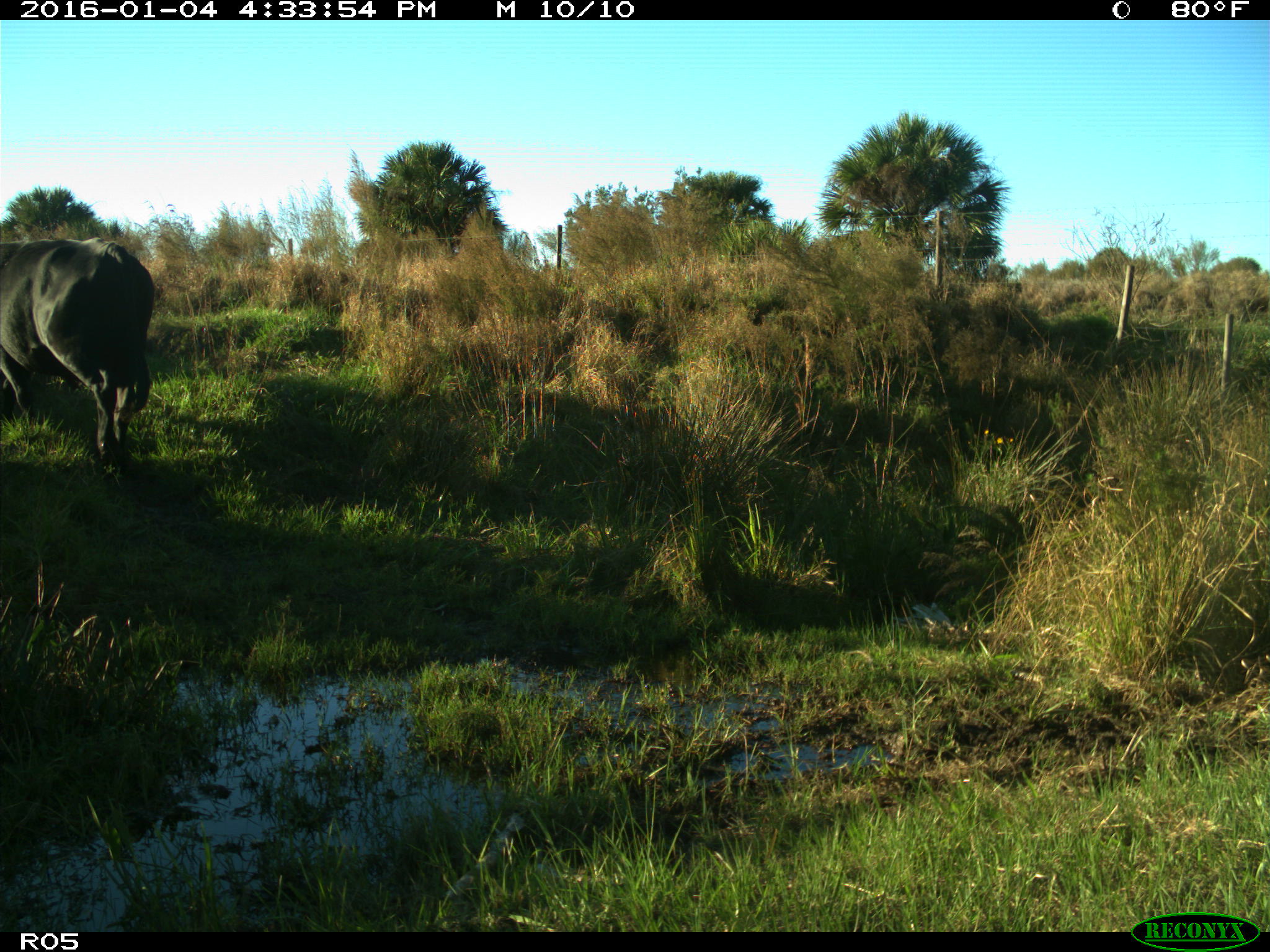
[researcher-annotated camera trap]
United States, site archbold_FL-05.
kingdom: Animalia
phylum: Chordata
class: Mammalia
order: Artiodactyla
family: Bovidae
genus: Bos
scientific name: Bos taurus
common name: domestic cow